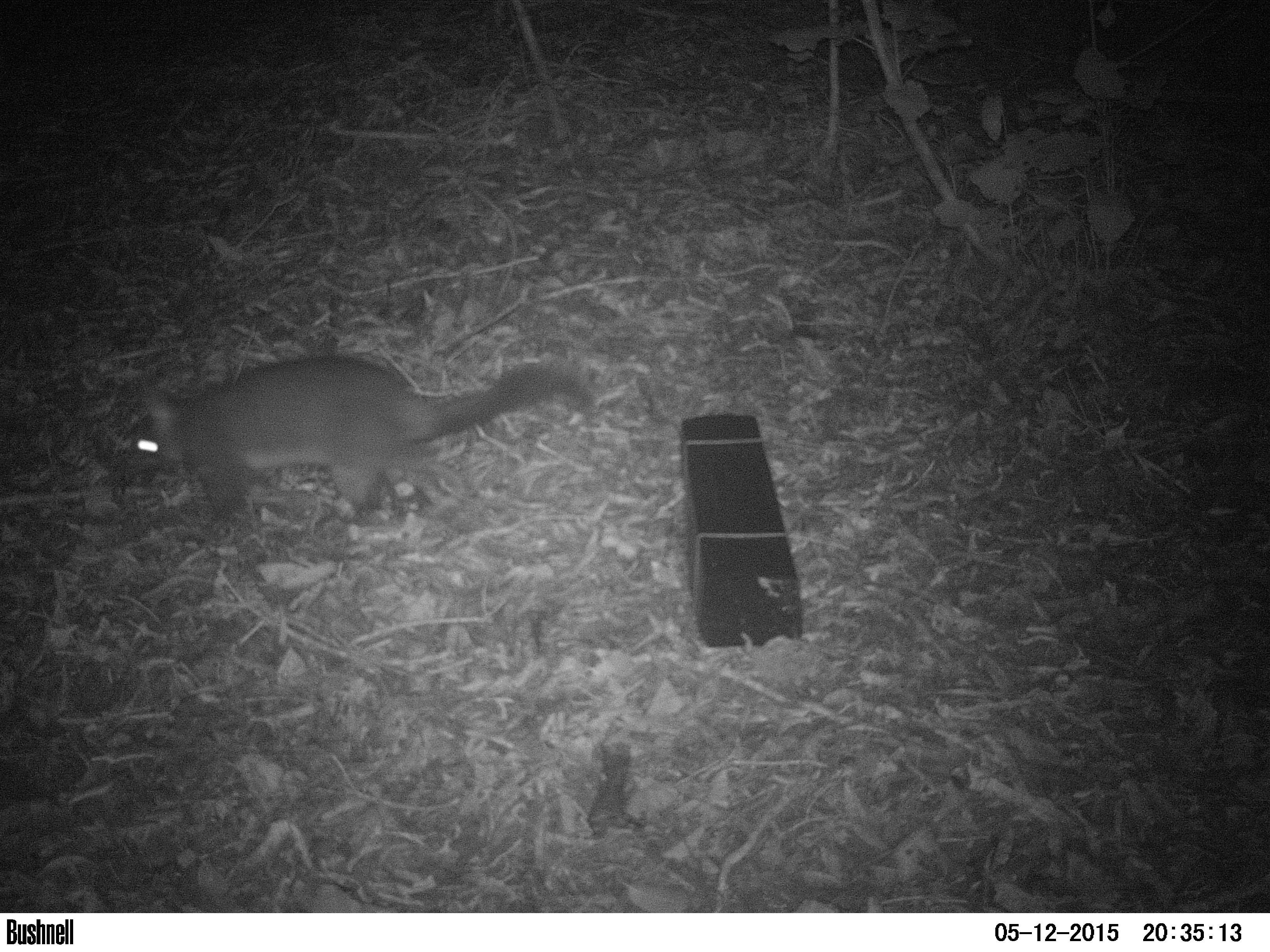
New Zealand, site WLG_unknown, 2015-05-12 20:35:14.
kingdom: Animalia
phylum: Chordata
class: Mammalia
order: Diprotodontia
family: Phalangeridae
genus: Trichosurus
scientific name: Trichosurus vulpecula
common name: common brushtail possum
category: possum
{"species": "possum (common brushtail possum) (Trichosurus vulpecula)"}